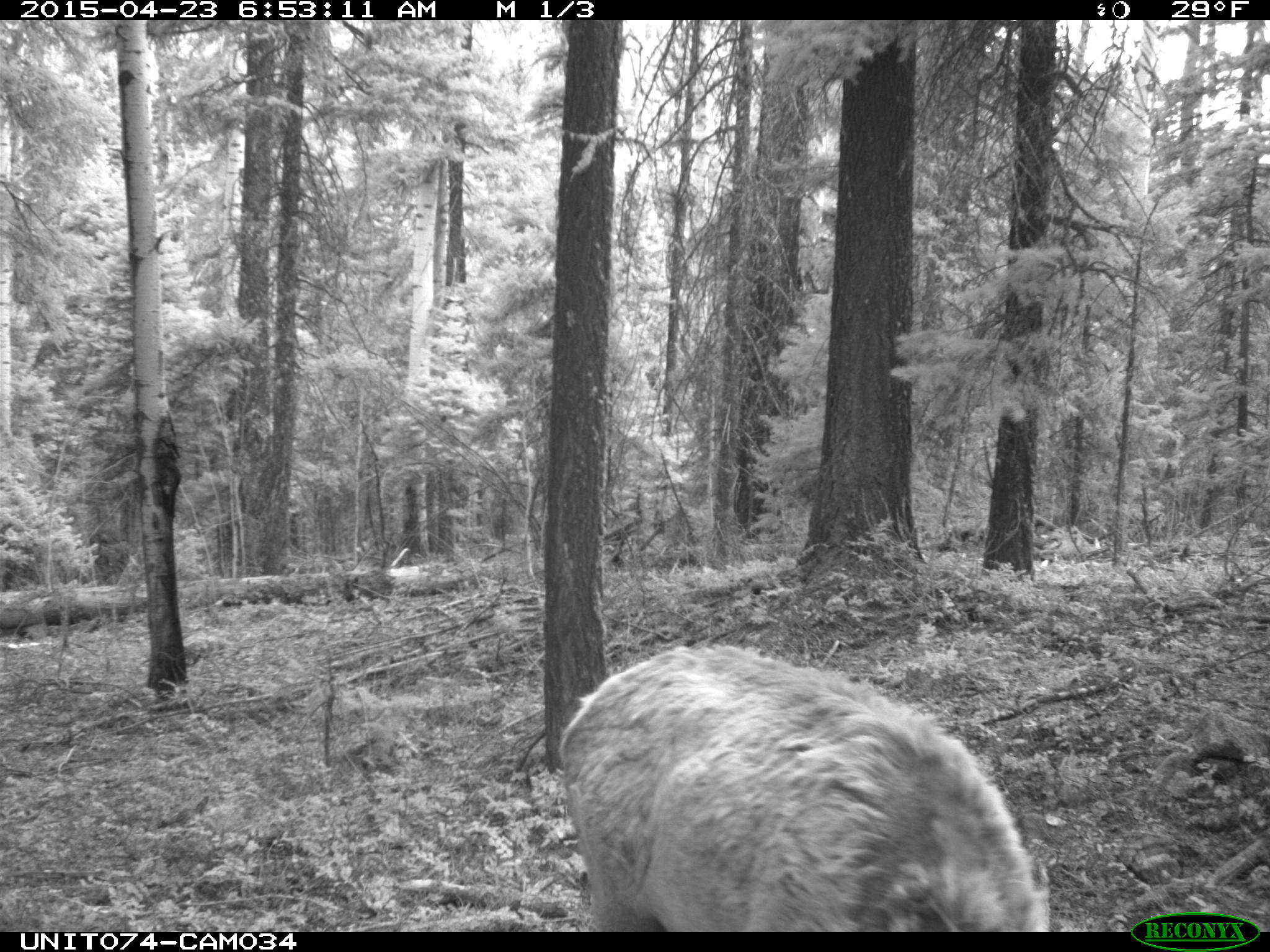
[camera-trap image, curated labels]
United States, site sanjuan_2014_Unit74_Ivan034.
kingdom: Animalia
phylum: Chordata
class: Mammalia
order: Artiodactyla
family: Cervidae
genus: Cervus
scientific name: Cervus elaphus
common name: red deer